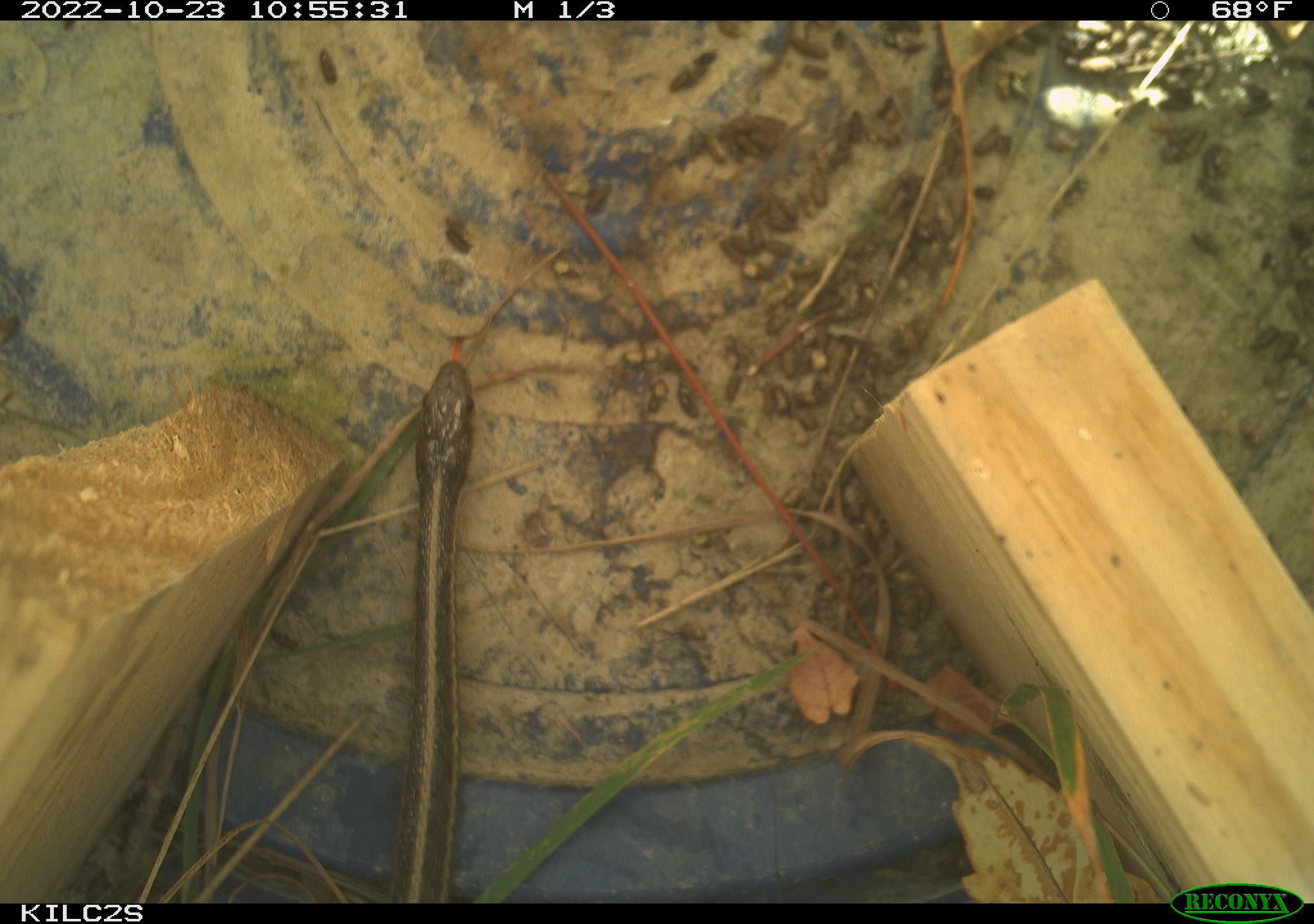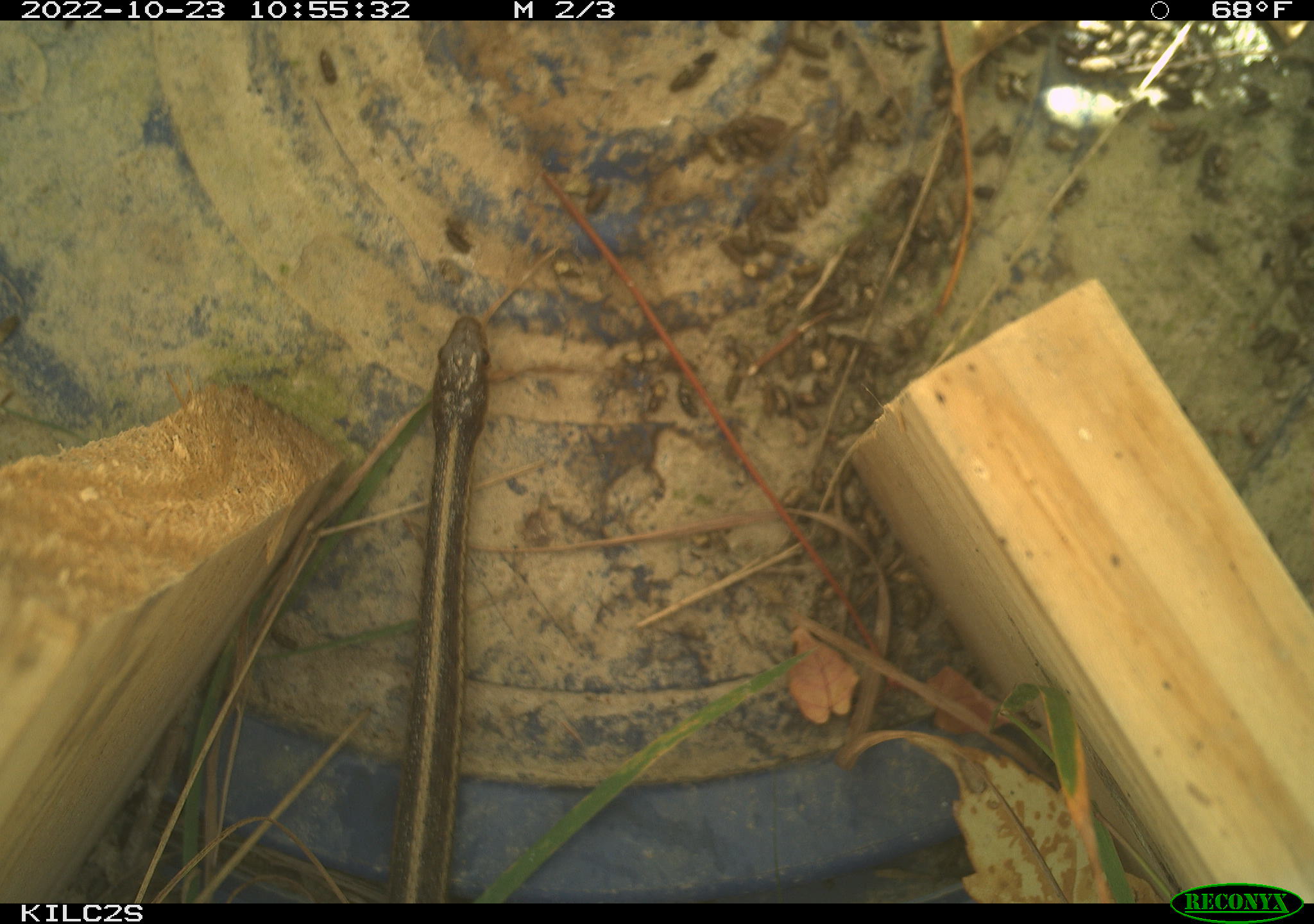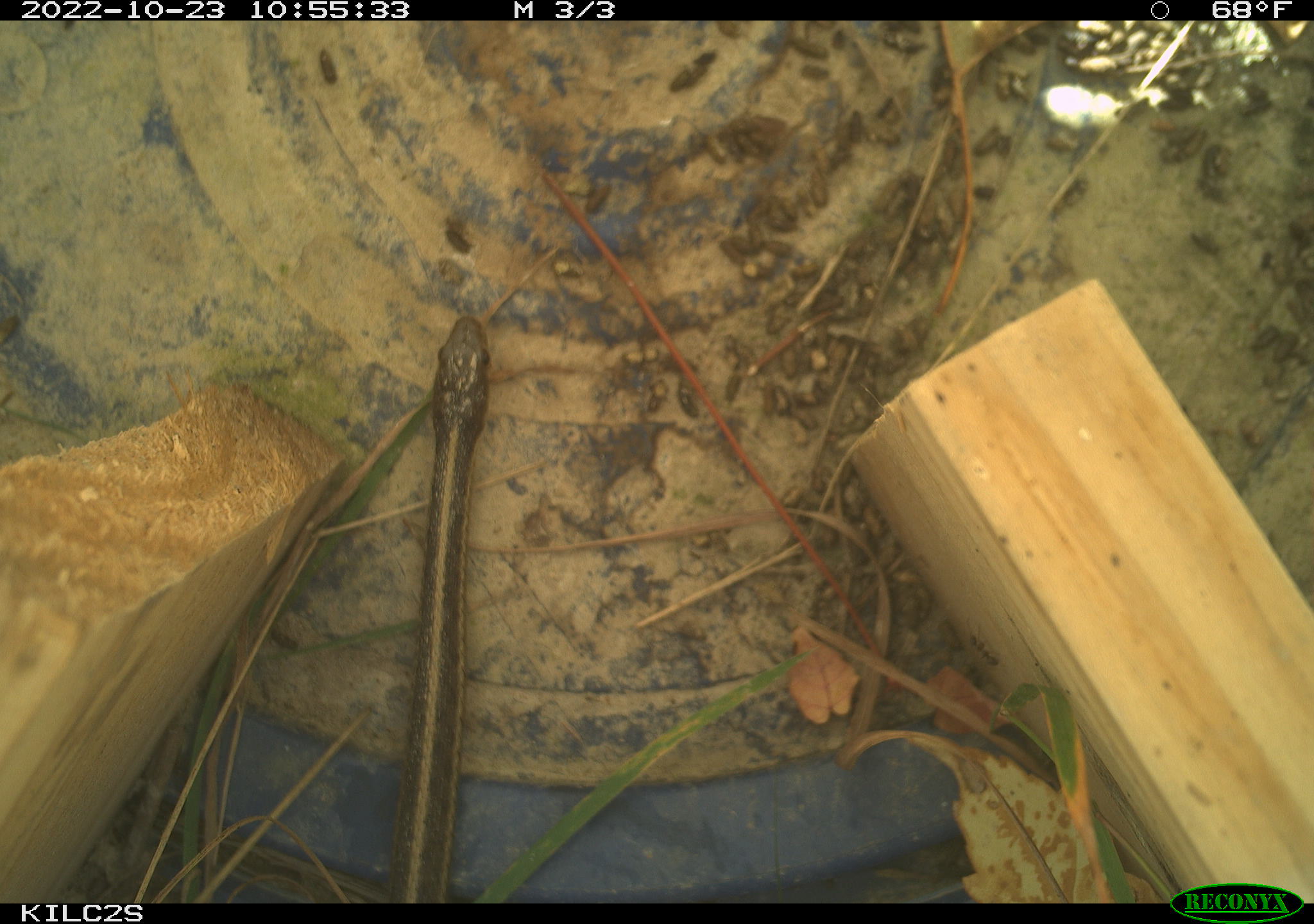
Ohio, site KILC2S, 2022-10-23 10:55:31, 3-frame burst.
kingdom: Animalia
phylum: Chordata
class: Reptilia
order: Squamata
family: Colubridae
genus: Thamnophis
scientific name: Thamnophis sirtalis sirtalis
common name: eastern gartersnake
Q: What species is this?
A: Eastern gartersnake (Thamnophis sirtalis sirtalis).